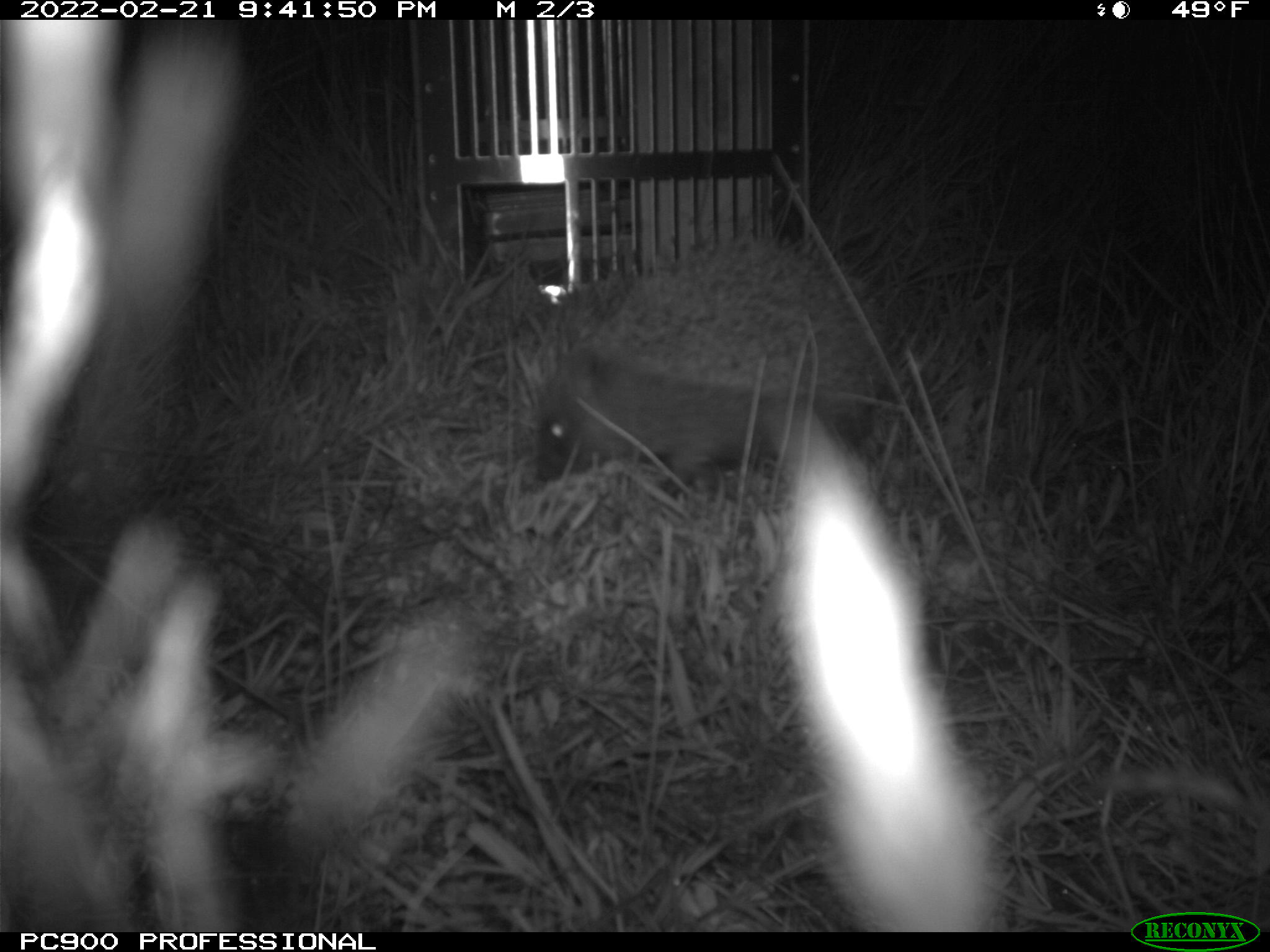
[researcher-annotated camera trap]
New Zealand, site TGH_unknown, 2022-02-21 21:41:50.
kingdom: Animalia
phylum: Chordata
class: Mammalia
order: Eulipotyphla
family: Erinaceidae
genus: Erinaceus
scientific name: Erinaceus europaeus europaeus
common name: european hedgehog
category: hedgehog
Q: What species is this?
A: Hedgehog (european hedgehog) (Erinaceus europaeus europaeus).